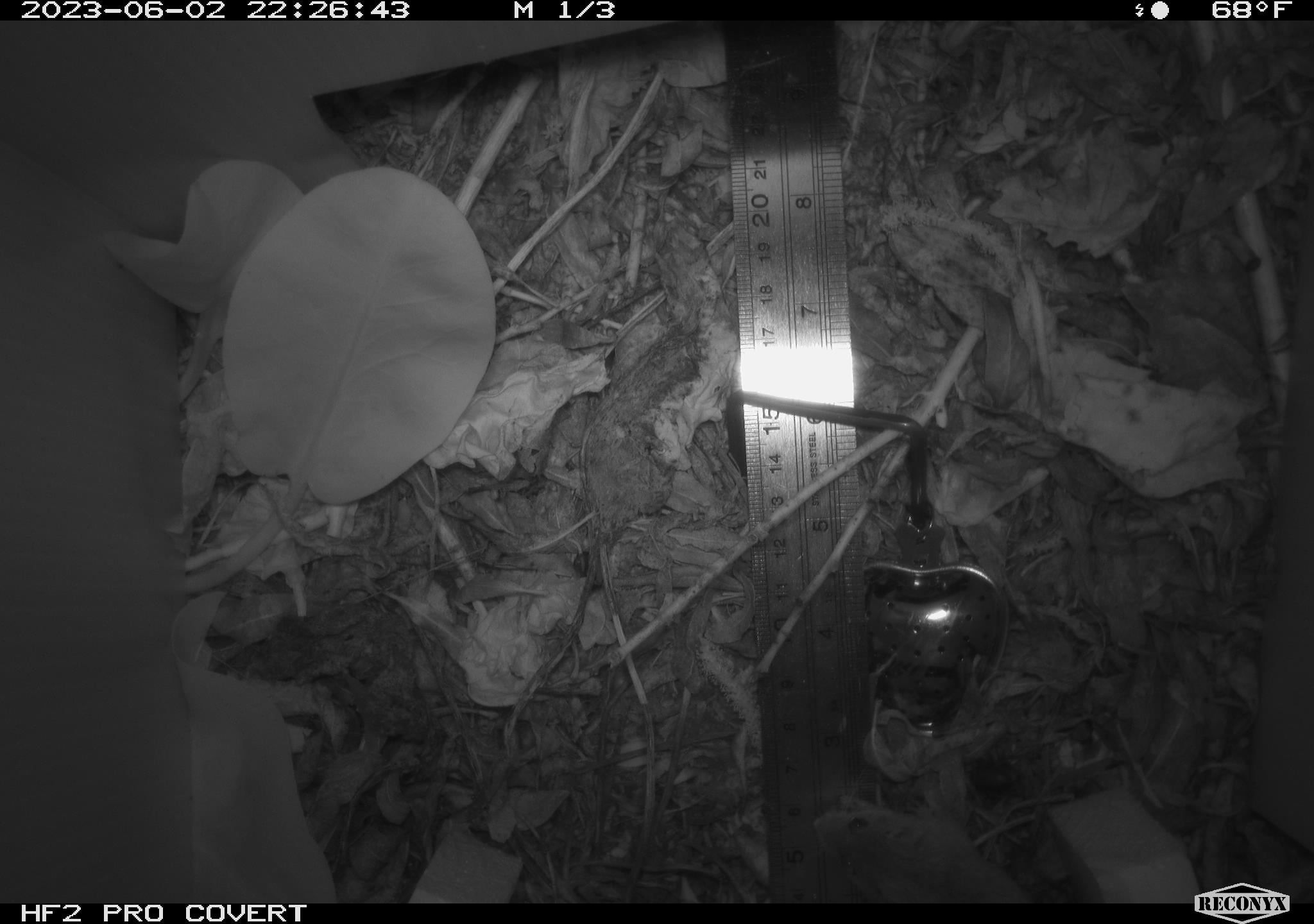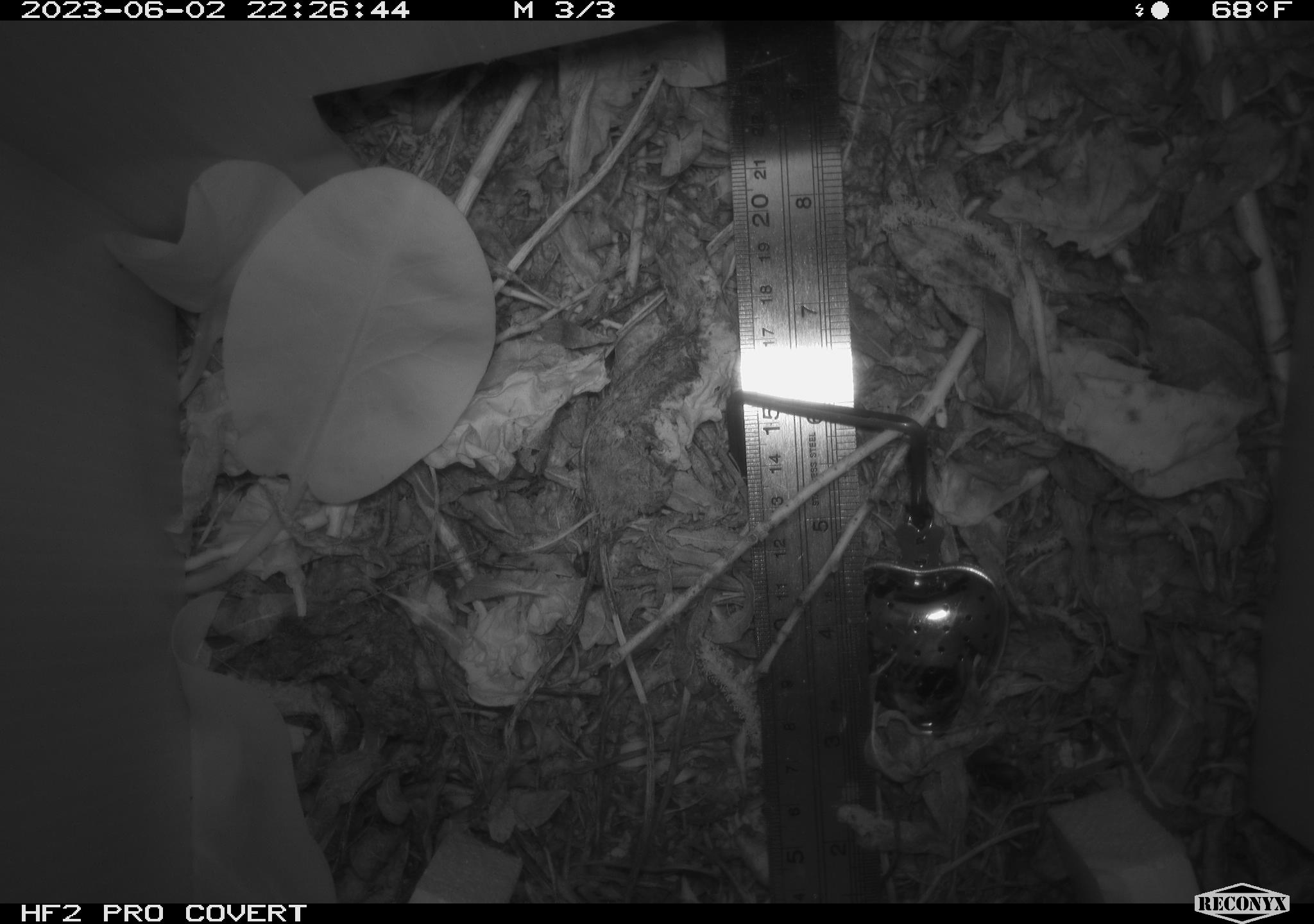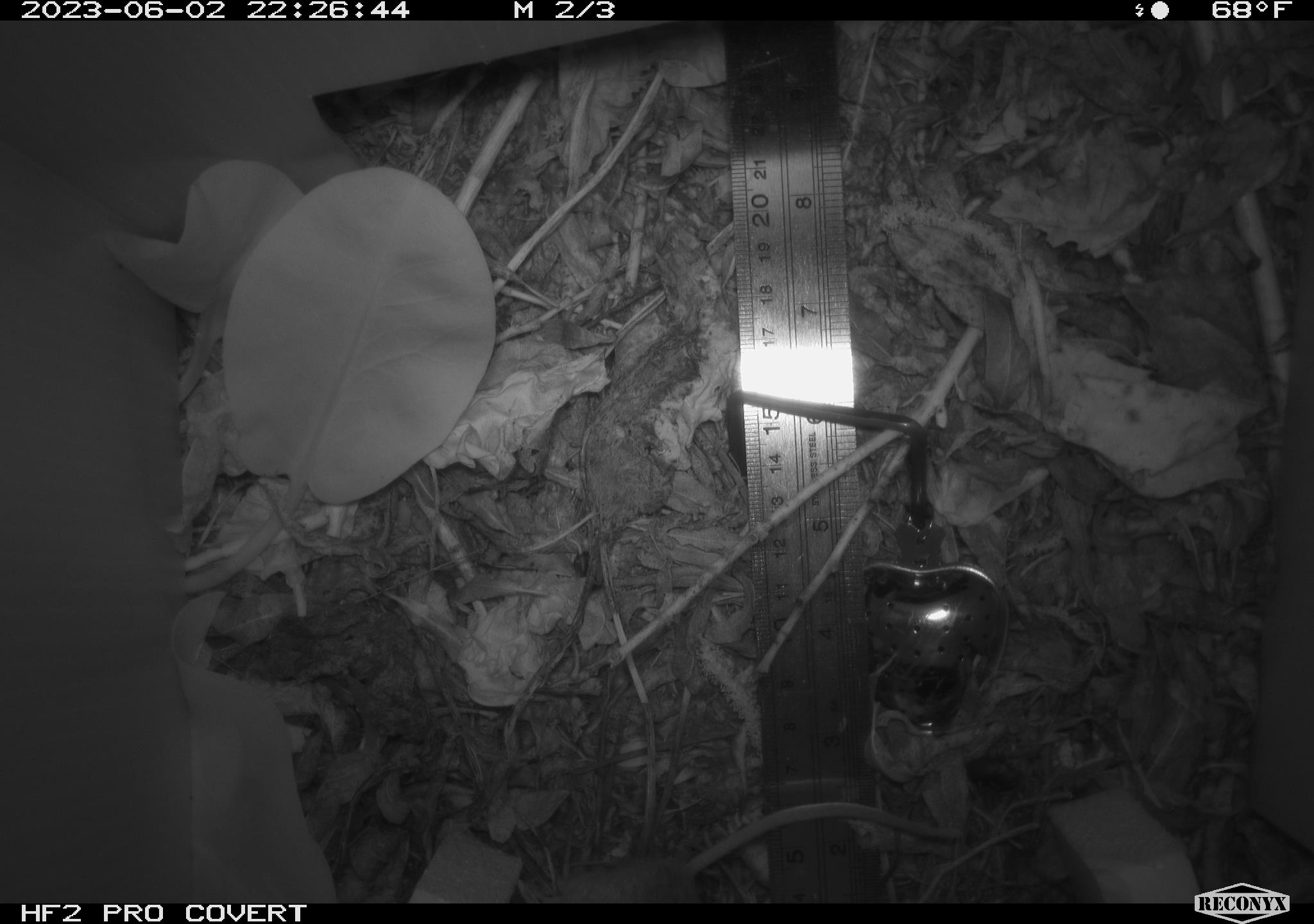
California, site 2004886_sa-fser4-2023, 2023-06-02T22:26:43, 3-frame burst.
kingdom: Animalia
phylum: Chordata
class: Mammalia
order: Rodentia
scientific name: Rodentia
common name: mouse species